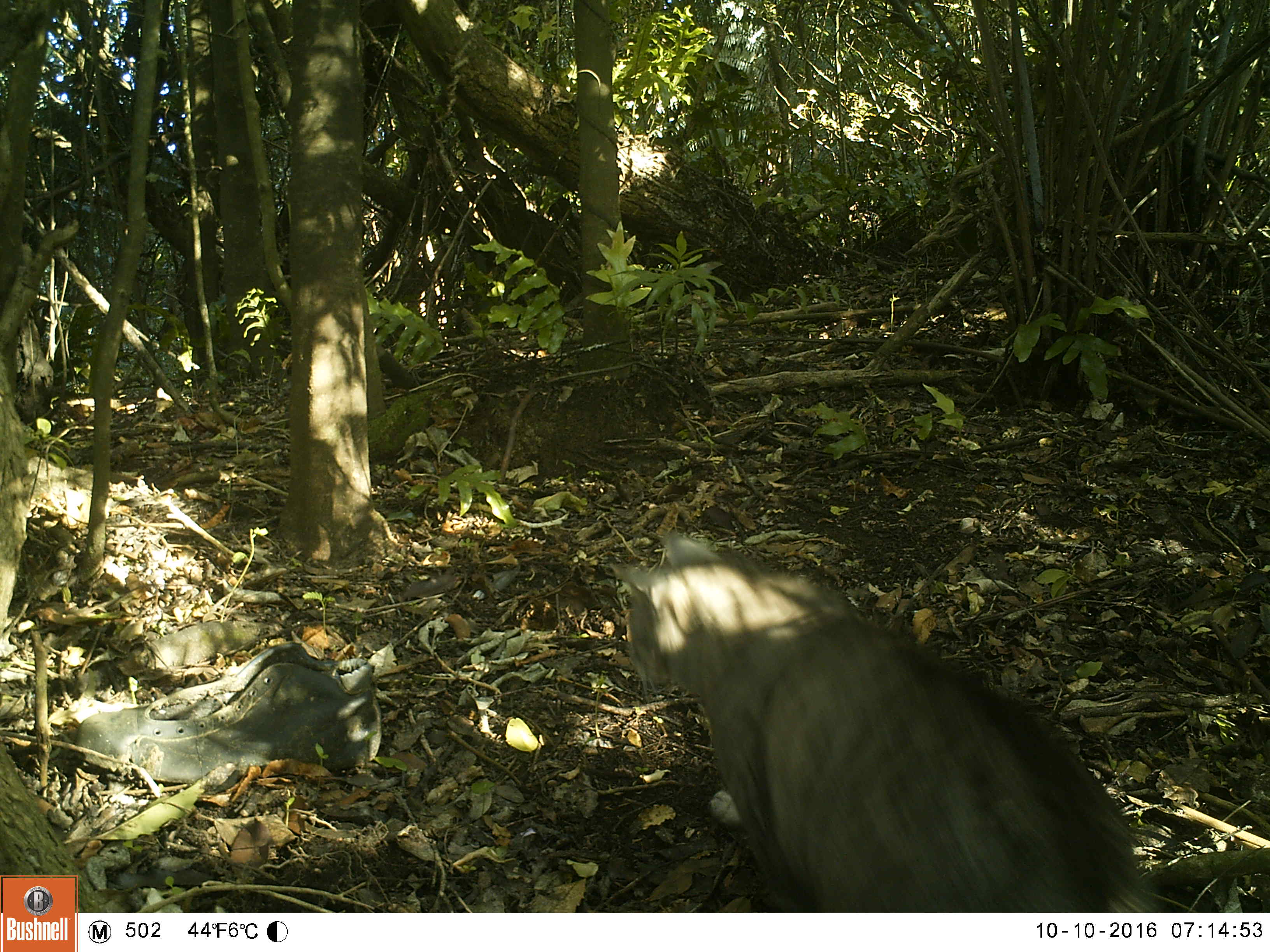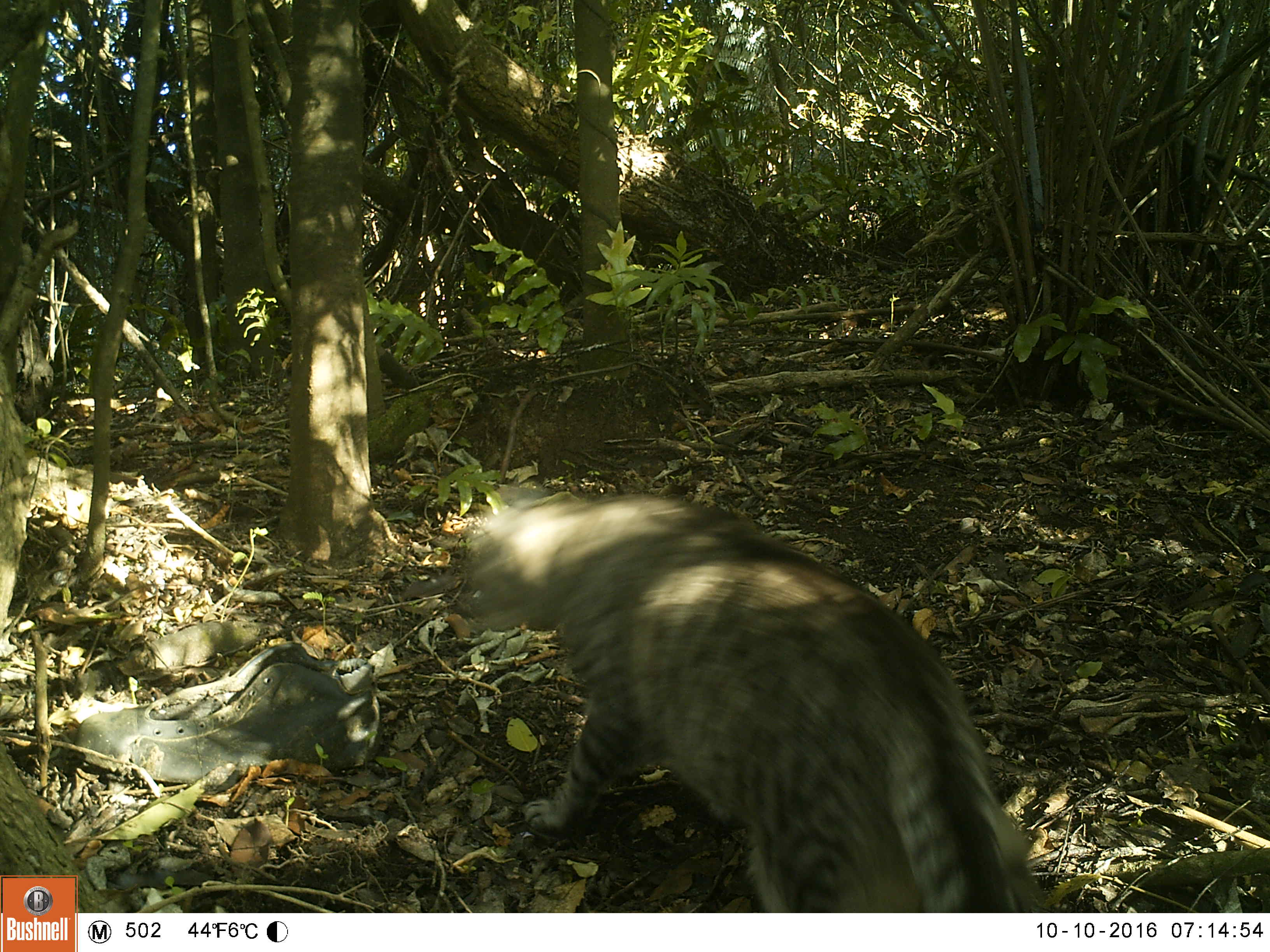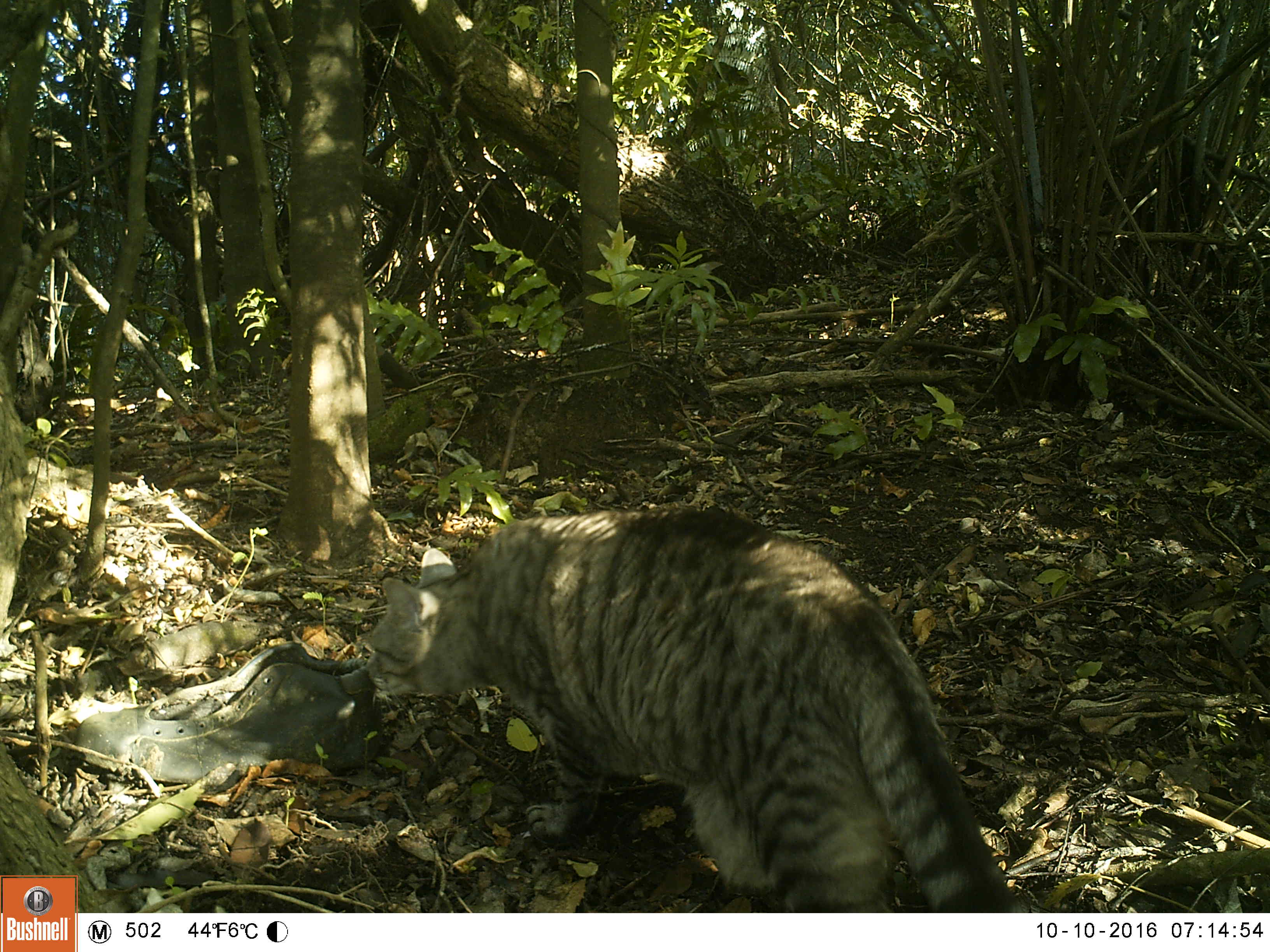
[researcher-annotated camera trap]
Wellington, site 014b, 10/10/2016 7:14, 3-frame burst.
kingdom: Animalia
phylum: Chordata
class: Mammalia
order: Carnivora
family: Felidae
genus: Felis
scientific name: Felis catus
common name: cat